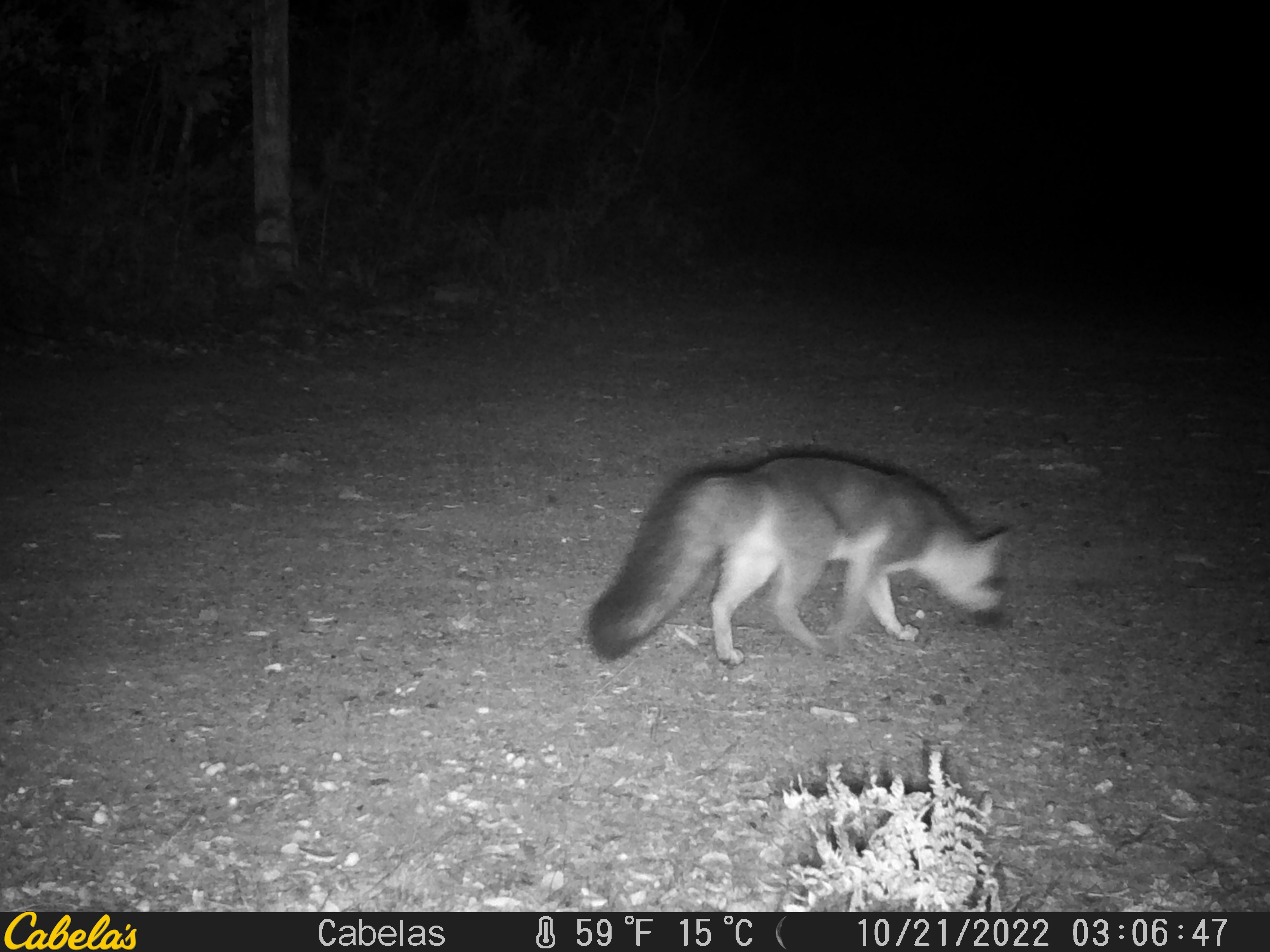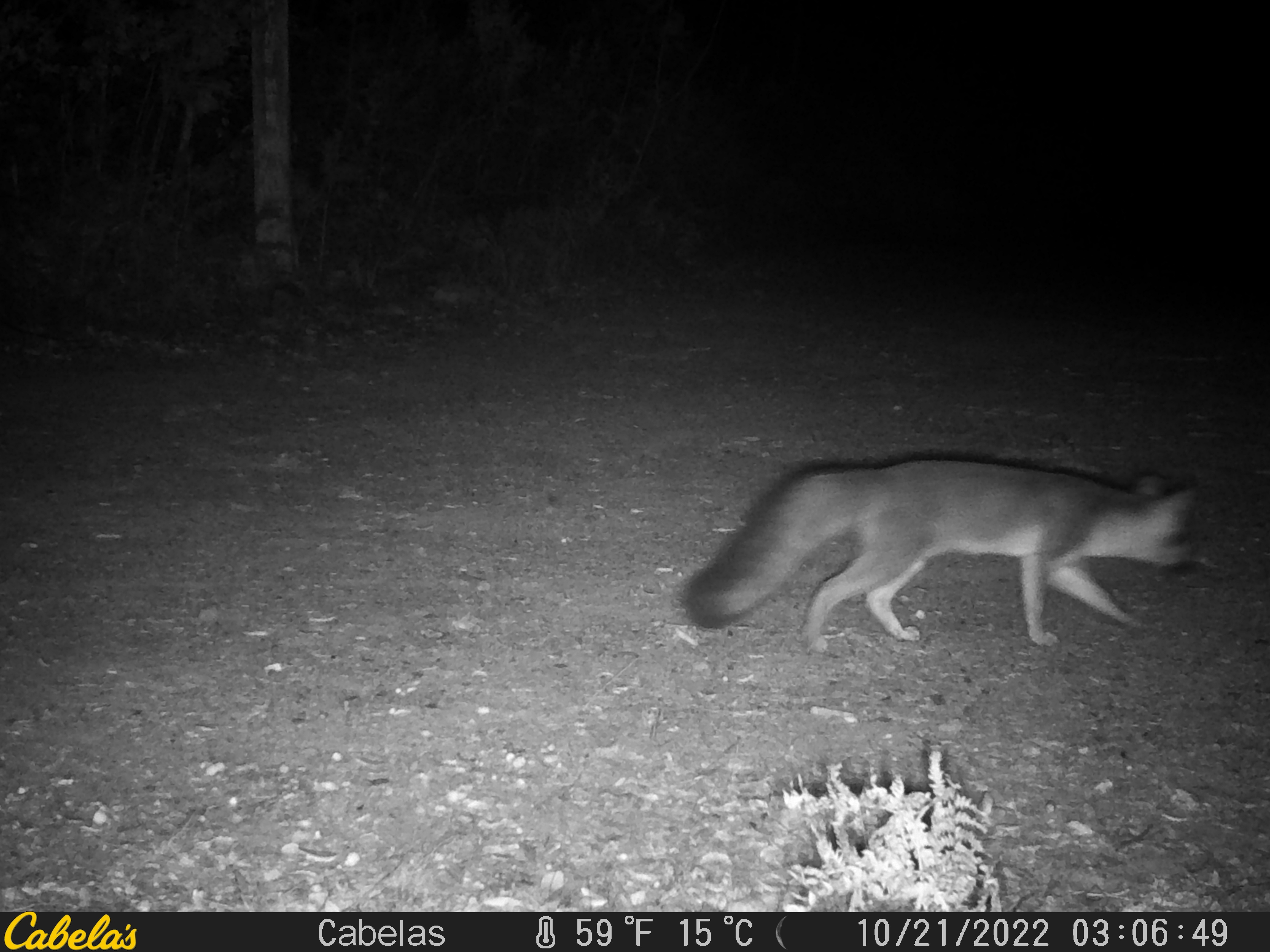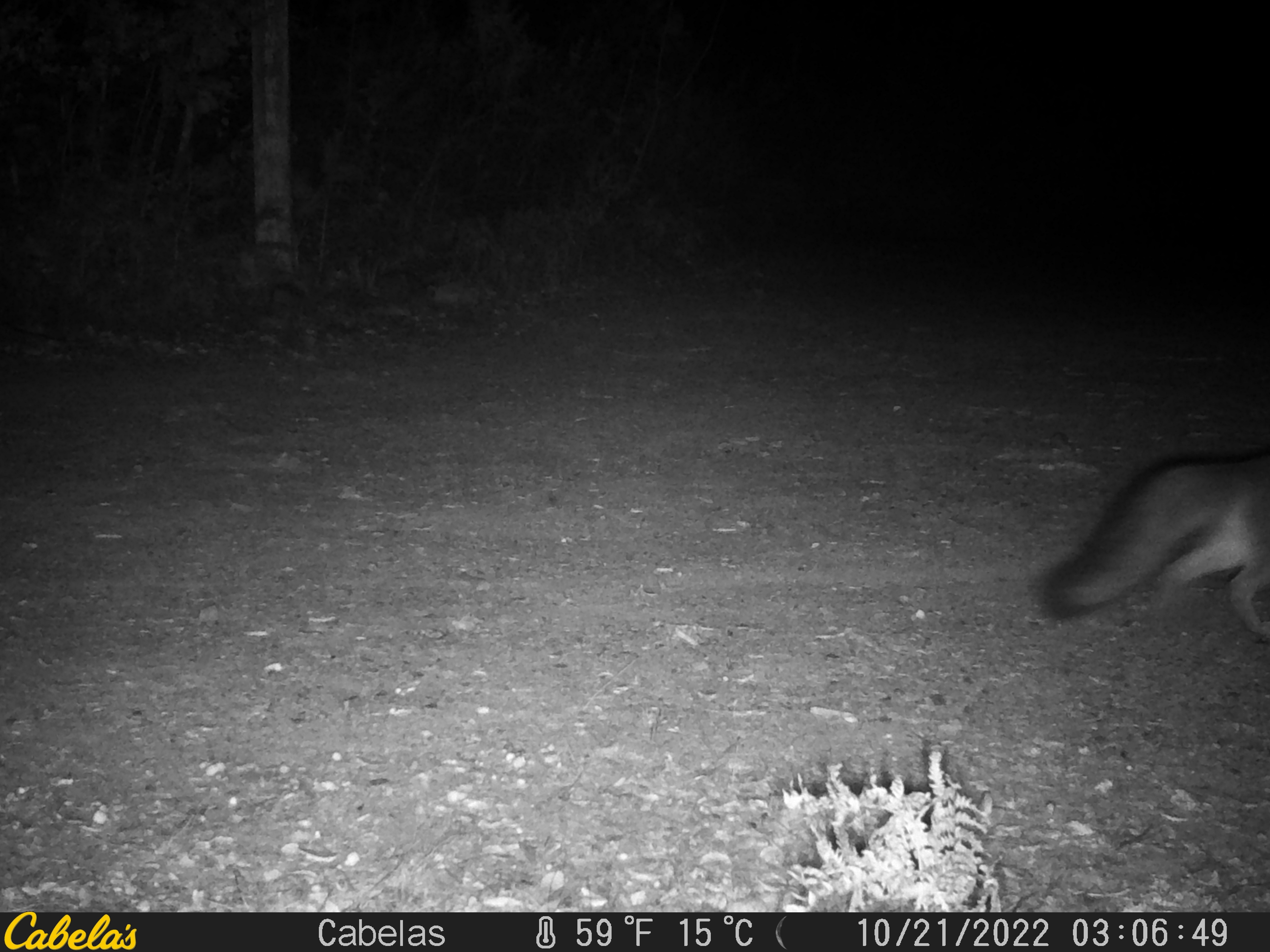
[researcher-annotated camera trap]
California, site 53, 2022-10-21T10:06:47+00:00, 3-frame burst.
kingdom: Animalia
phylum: Chordata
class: Mammalia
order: Carnivora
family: Canidae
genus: Urocyon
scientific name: Urocyon cinereoargenteus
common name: gray fox